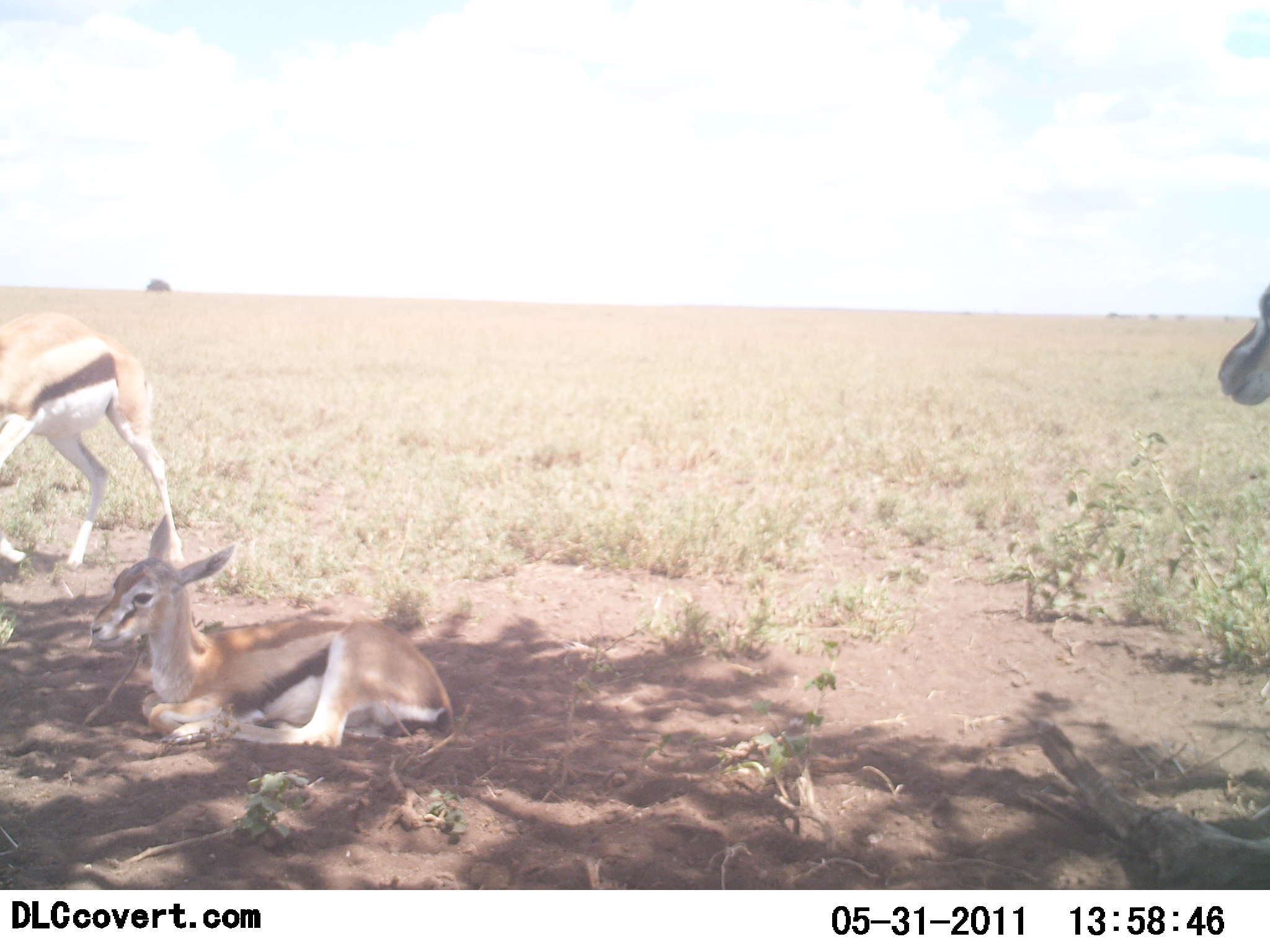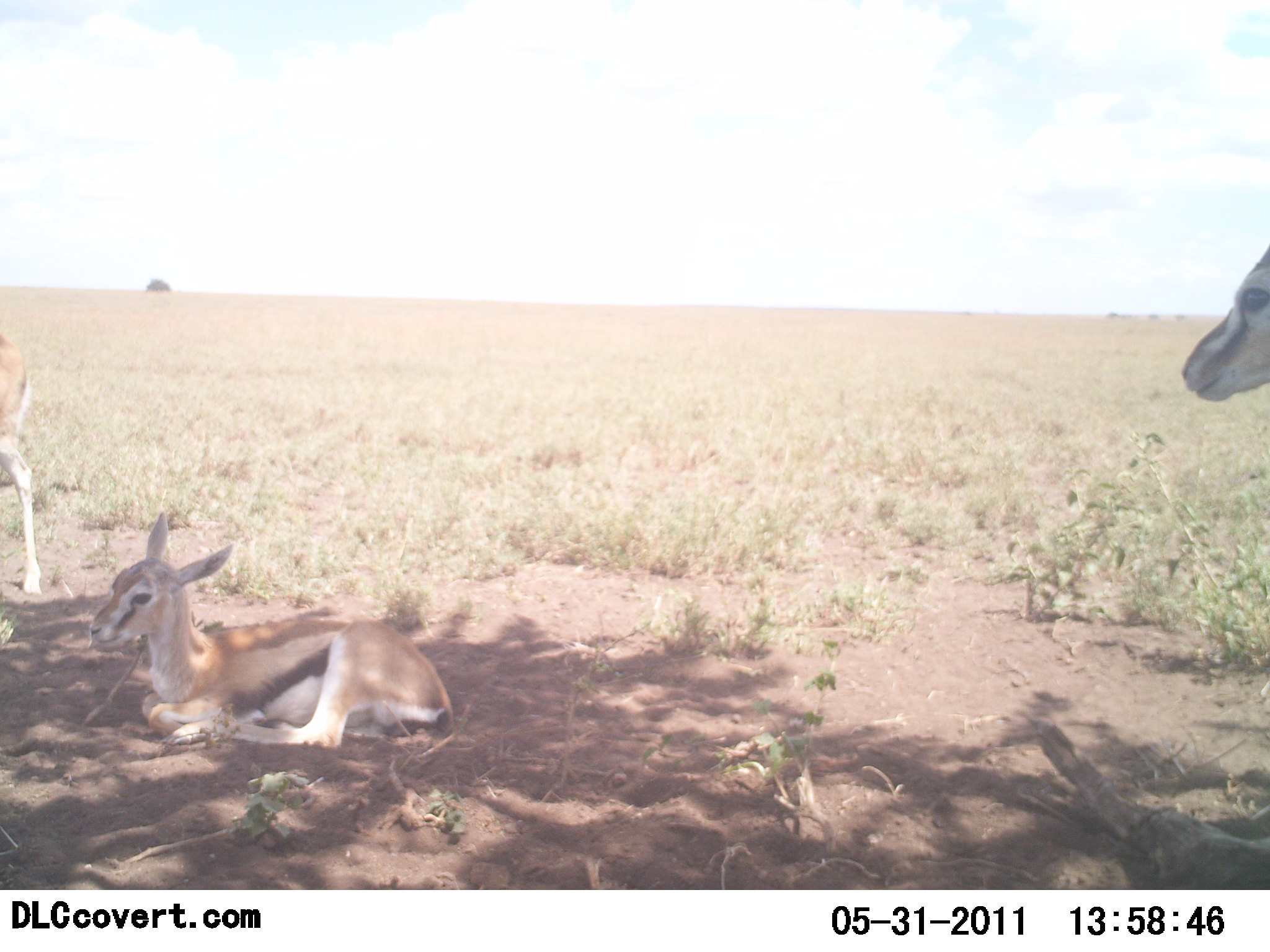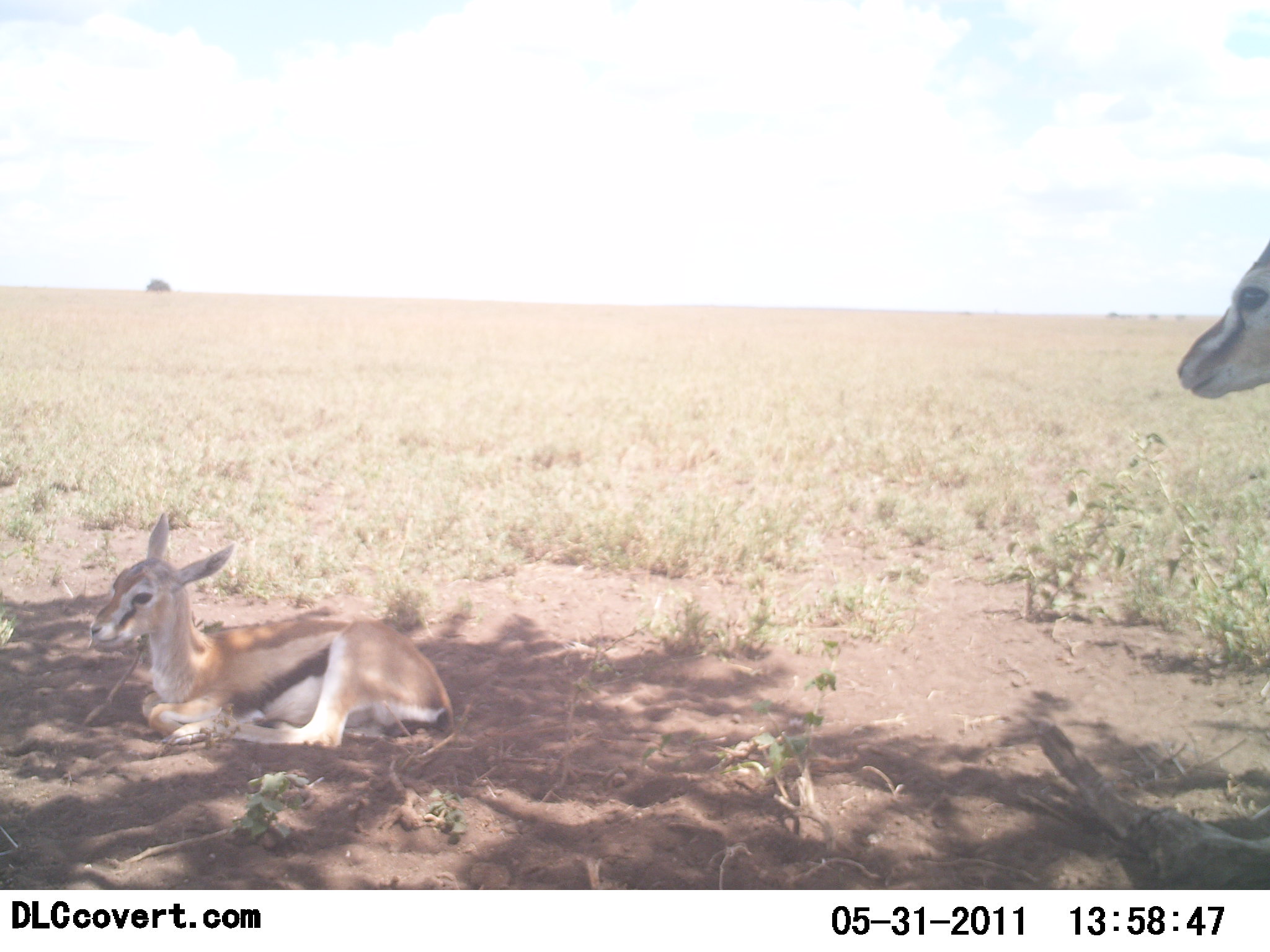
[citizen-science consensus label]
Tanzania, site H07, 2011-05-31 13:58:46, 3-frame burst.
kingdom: Animalia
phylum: Chordata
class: Mammalia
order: Artiodactyla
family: Bovidae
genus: Eudorcas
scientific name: Eudorcas thomsonii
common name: thomson's gazelle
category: gazellethomsons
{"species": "gazellethomsons (thomson's gazelle) (Eudorcas thomsonii)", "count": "3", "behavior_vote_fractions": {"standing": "83%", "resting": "100%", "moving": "58%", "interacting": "0%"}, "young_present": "58%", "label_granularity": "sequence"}